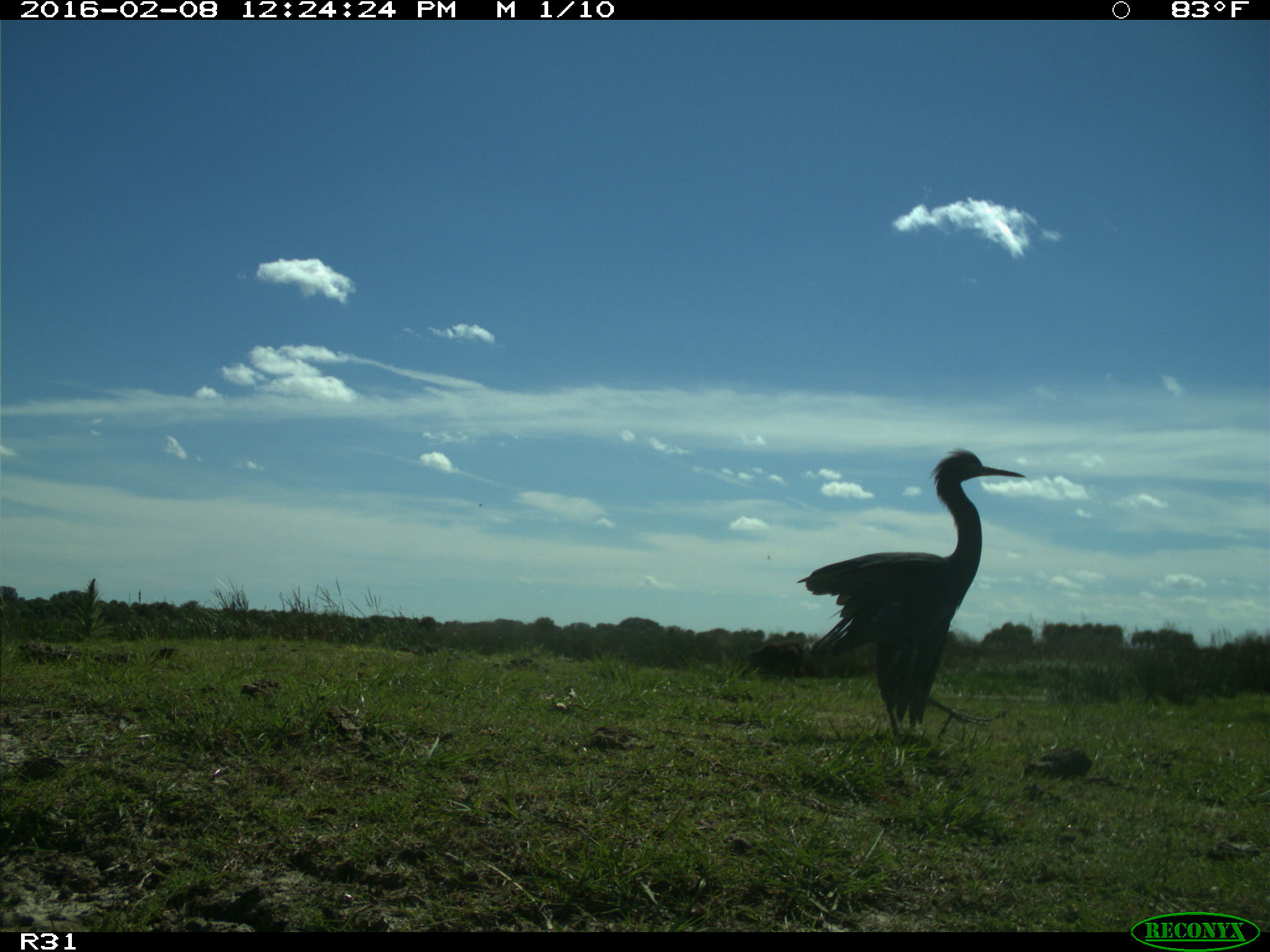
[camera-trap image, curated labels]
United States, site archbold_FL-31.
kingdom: Animalia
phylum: Chordata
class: Aves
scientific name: Aves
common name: birds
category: unidentified bird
Unidentified bird (birds) (Aves).